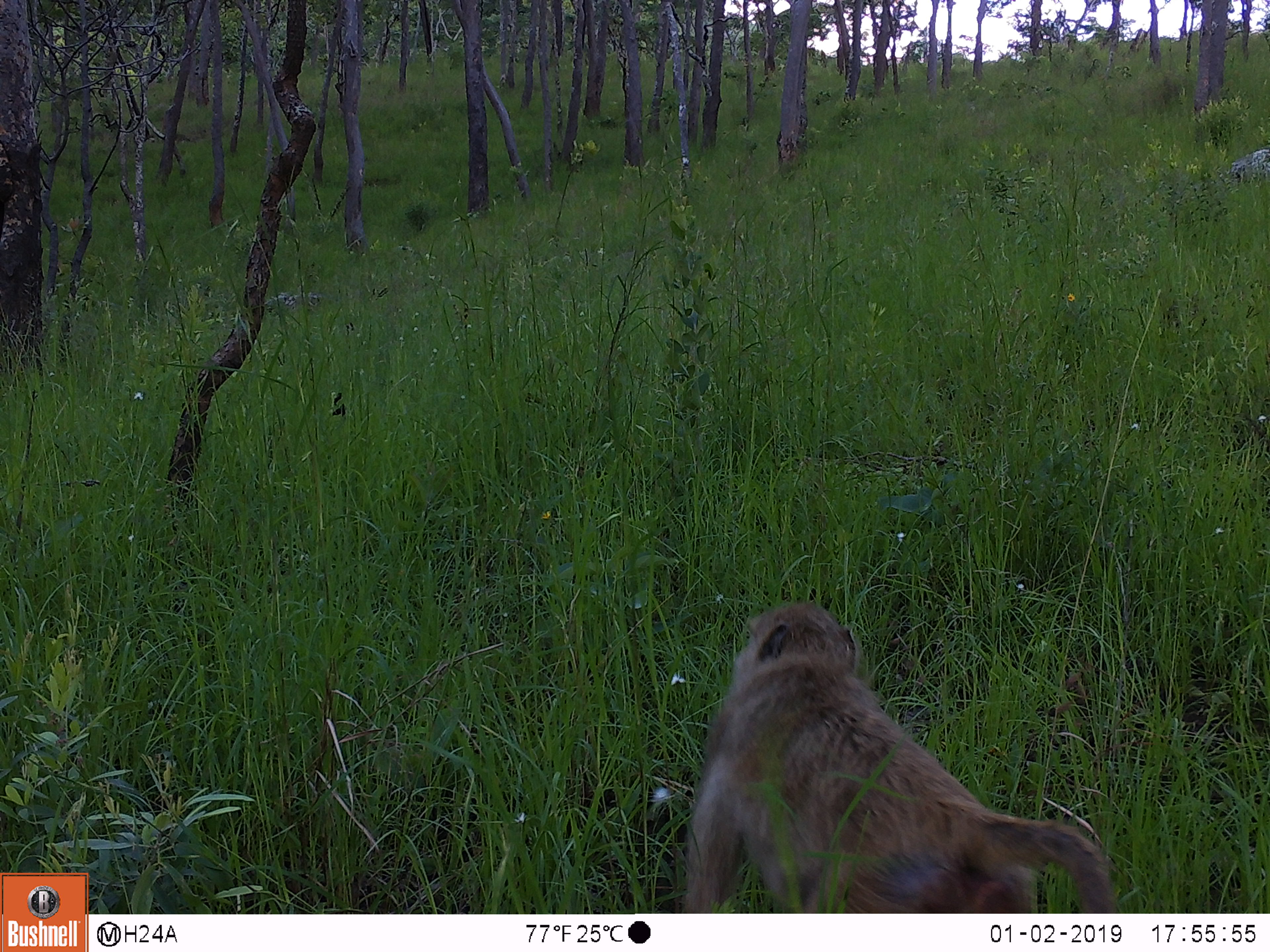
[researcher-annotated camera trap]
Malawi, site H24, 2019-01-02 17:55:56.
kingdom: Animalia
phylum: Chordata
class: Mammalia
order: Primates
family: Cercopithecidae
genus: Papio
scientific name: Papio cynocephalus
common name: yellow baboon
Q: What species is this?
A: Yellow baboon (Papio cynocephalus).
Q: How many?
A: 1.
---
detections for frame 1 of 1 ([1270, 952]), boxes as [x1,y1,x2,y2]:
yellow baboon: [674,597,1123,907]